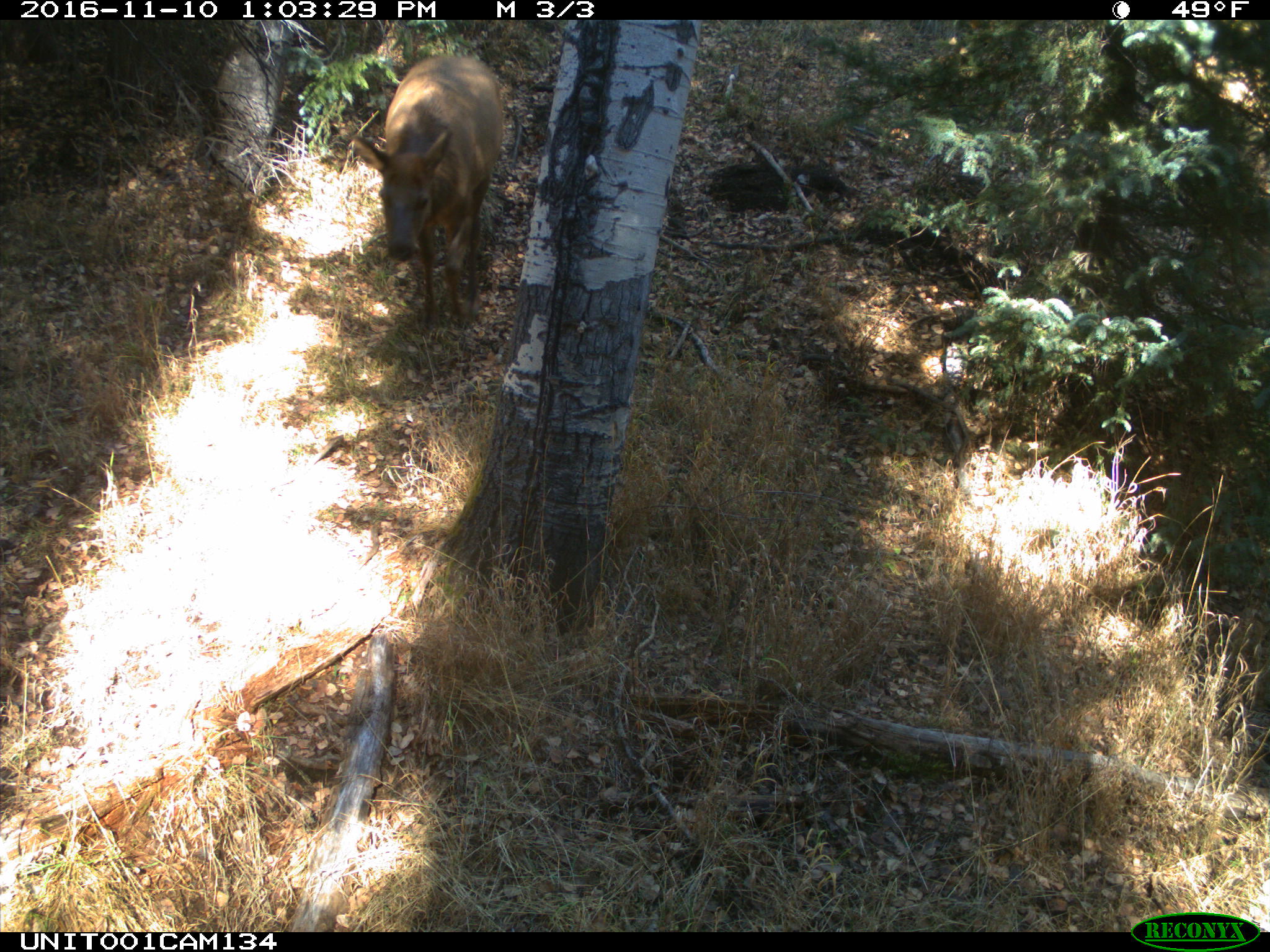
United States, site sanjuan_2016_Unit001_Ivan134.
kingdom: Animalia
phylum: Chordata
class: Mammalia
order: Artiodactyla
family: Cervidae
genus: Cervus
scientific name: Cervus elaphus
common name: red deer